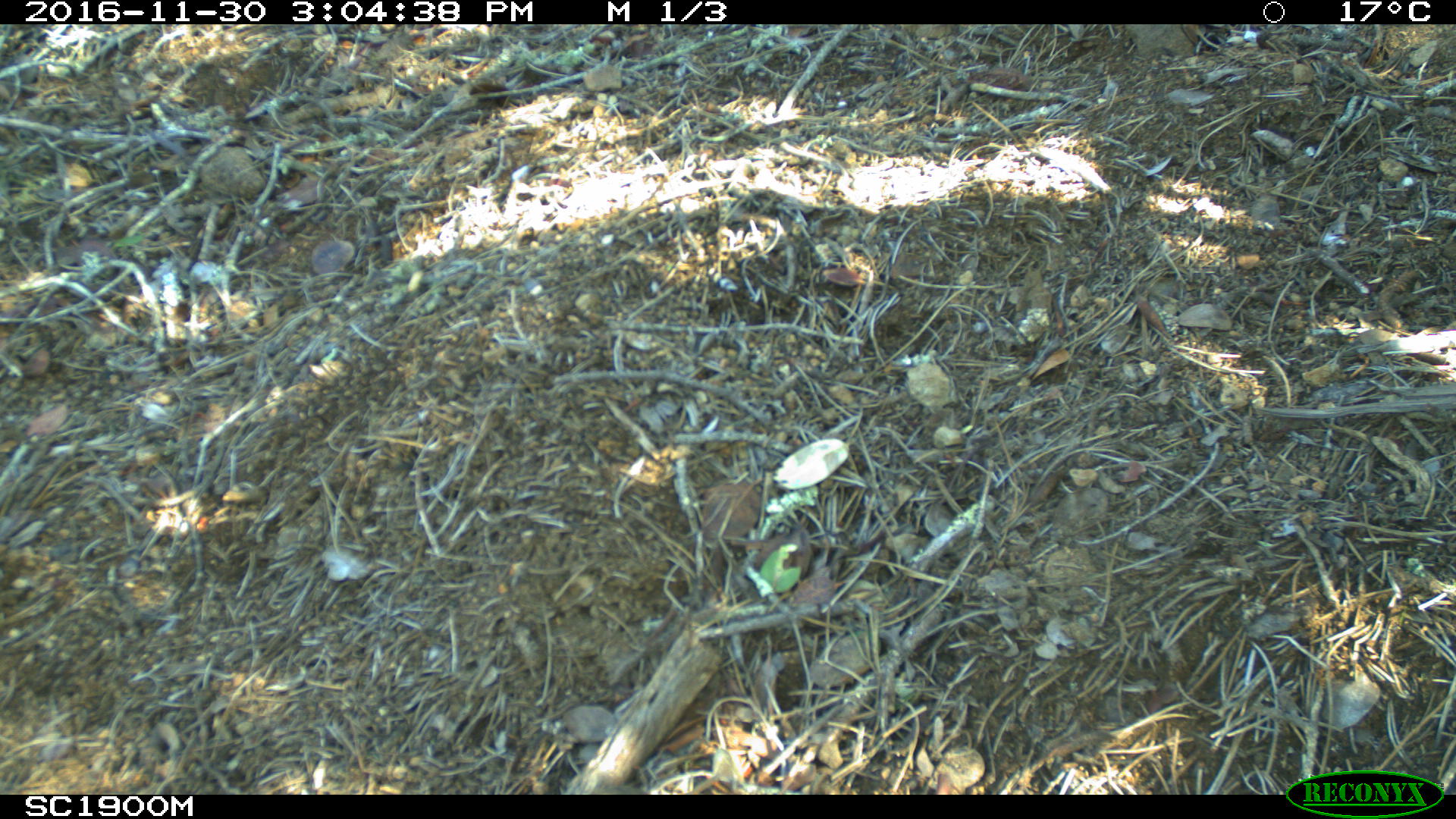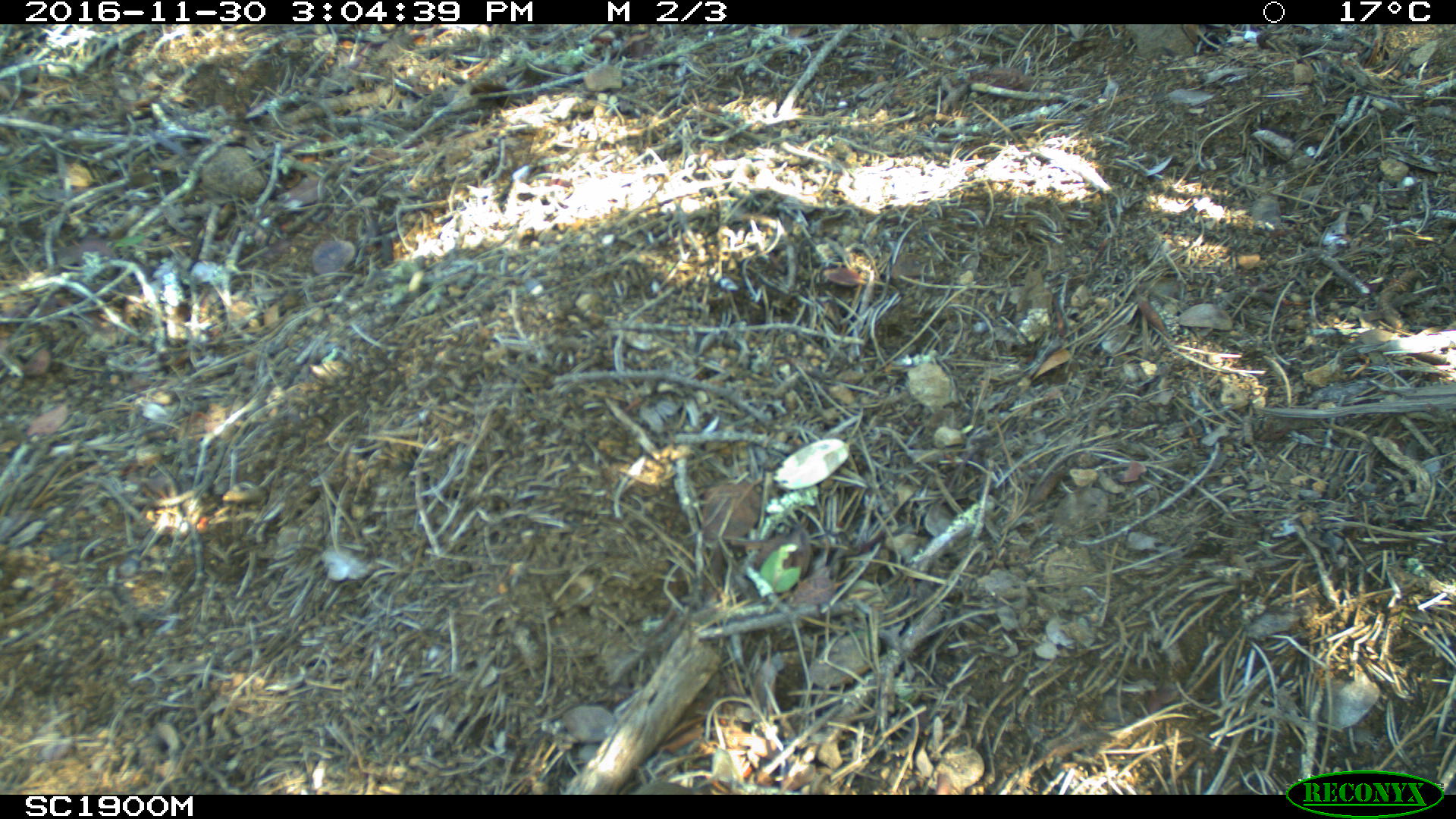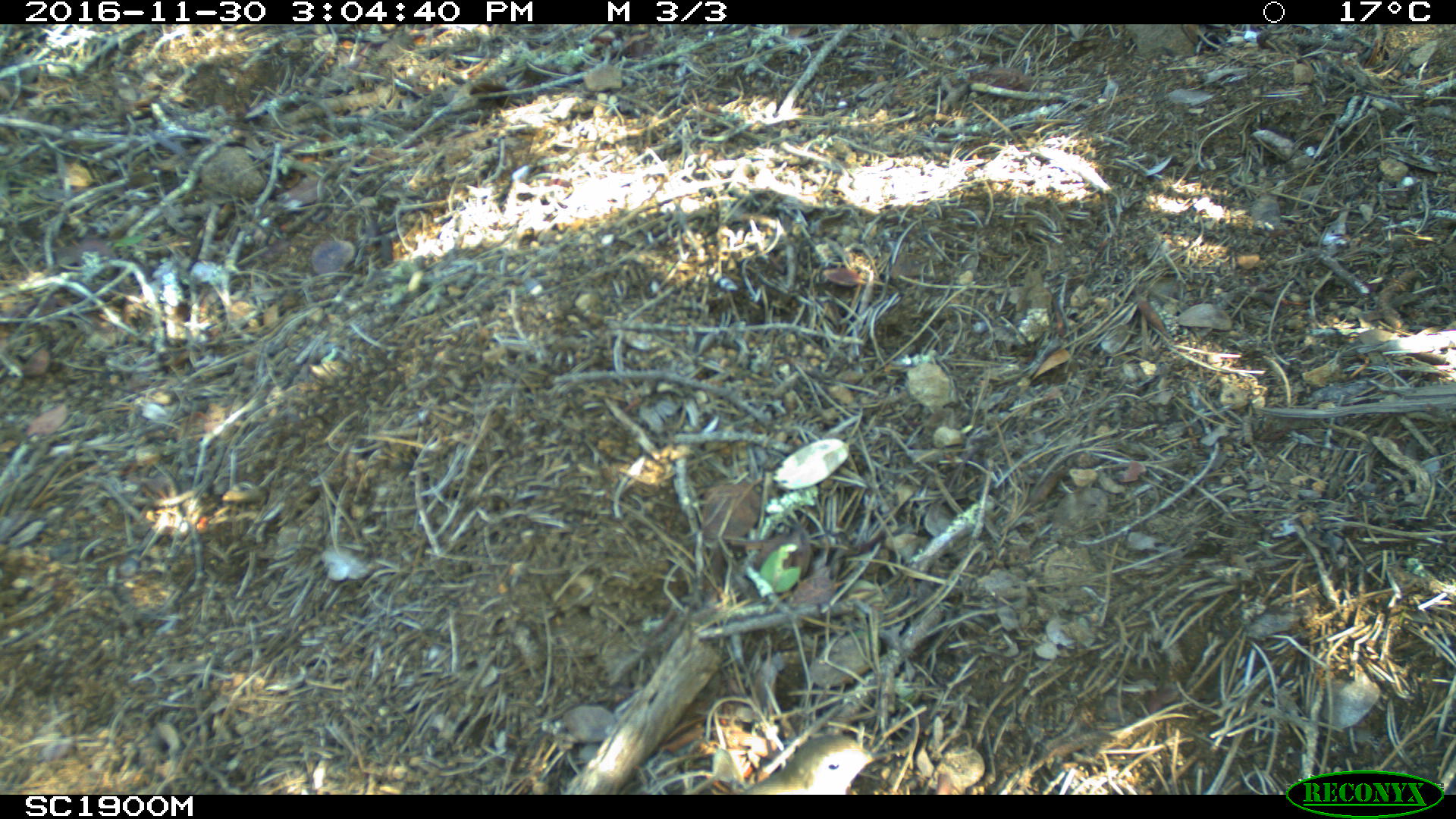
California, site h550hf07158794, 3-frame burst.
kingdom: Animalia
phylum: Chordata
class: Aves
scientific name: Aves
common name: bird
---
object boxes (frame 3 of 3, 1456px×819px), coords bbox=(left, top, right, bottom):
bird: bbox=(739, 733, 888, 794)